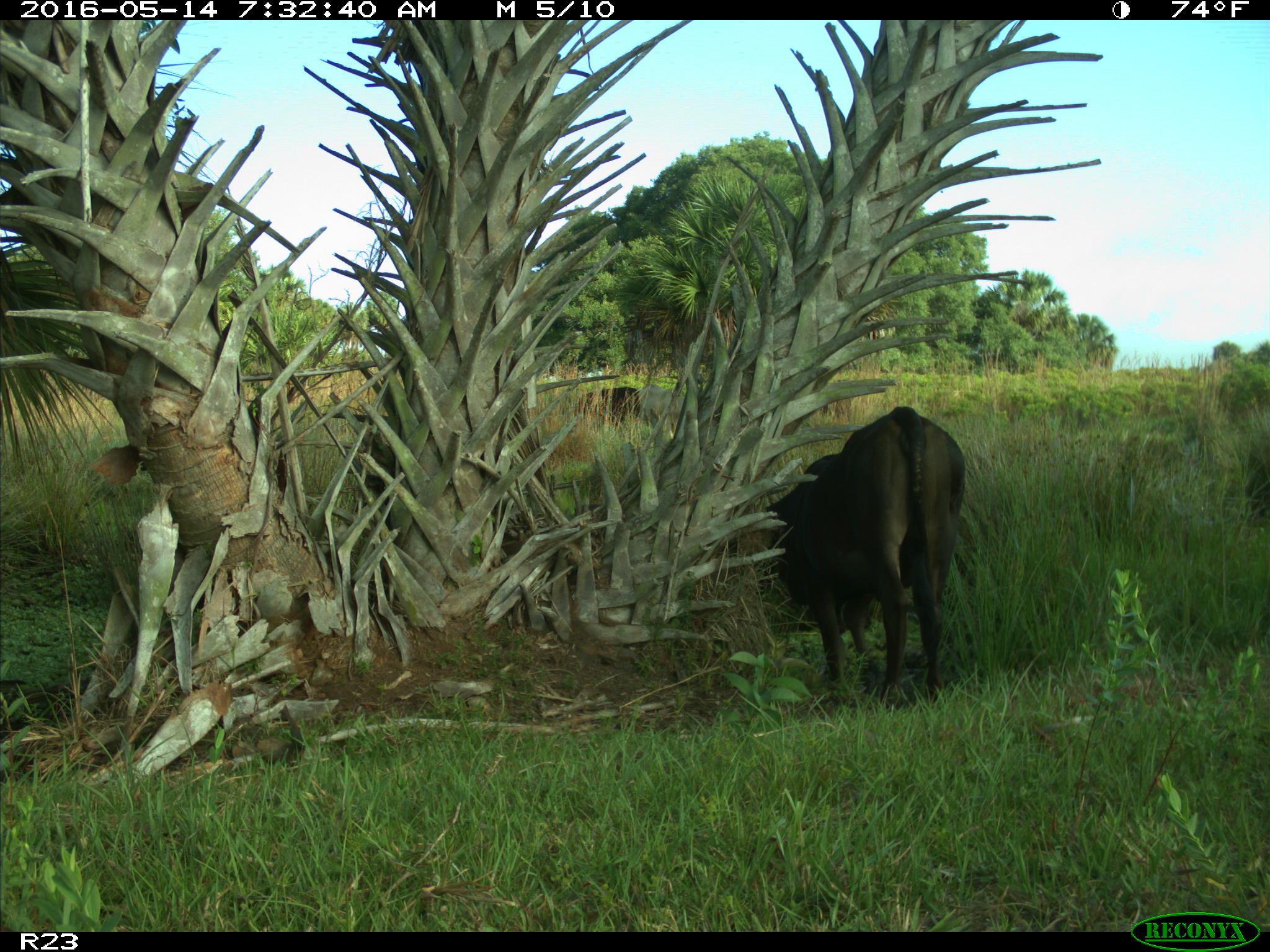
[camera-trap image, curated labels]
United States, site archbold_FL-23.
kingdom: Animalia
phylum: Chordata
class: Mammalia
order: Artiodactyla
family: Bovidae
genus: Bos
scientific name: Bos taurus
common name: domestic cow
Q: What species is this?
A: Bos taurus (domestic cow).